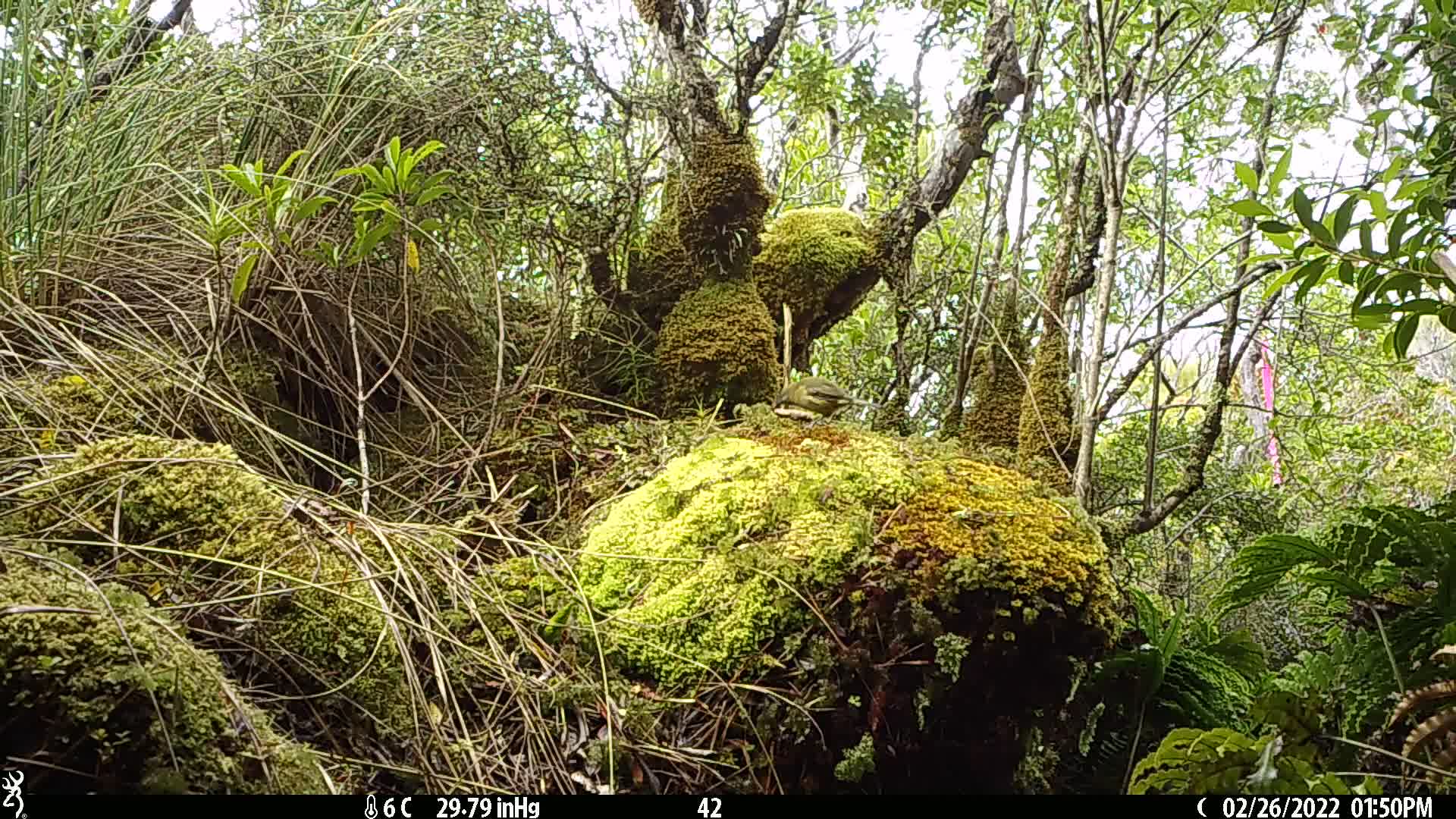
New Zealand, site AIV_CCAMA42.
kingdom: Animalia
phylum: Chordata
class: Aves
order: Passeriformes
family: Meliphagidae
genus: Anthornis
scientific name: Anthornis melanura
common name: new zealand bellbird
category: bellbird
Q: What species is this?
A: Bellbird (new zealand bellbird) (Anthornis melanura).